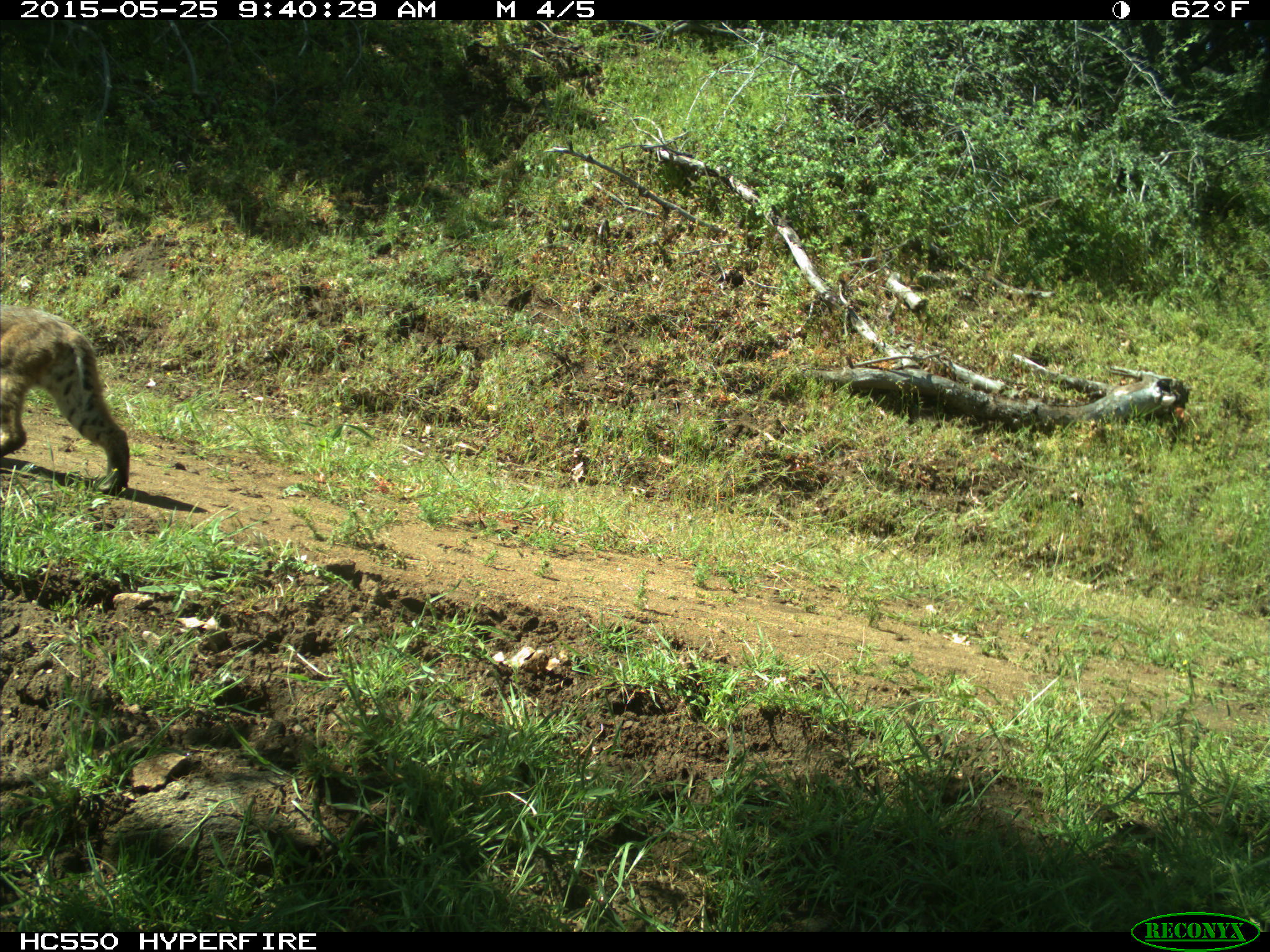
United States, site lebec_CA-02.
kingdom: Animalia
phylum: Chordata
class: Mammalia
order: Carnivora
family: Felidae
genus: Lynx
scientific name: Lynx rufus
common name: bobcat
Lynx rufus (bobcat).